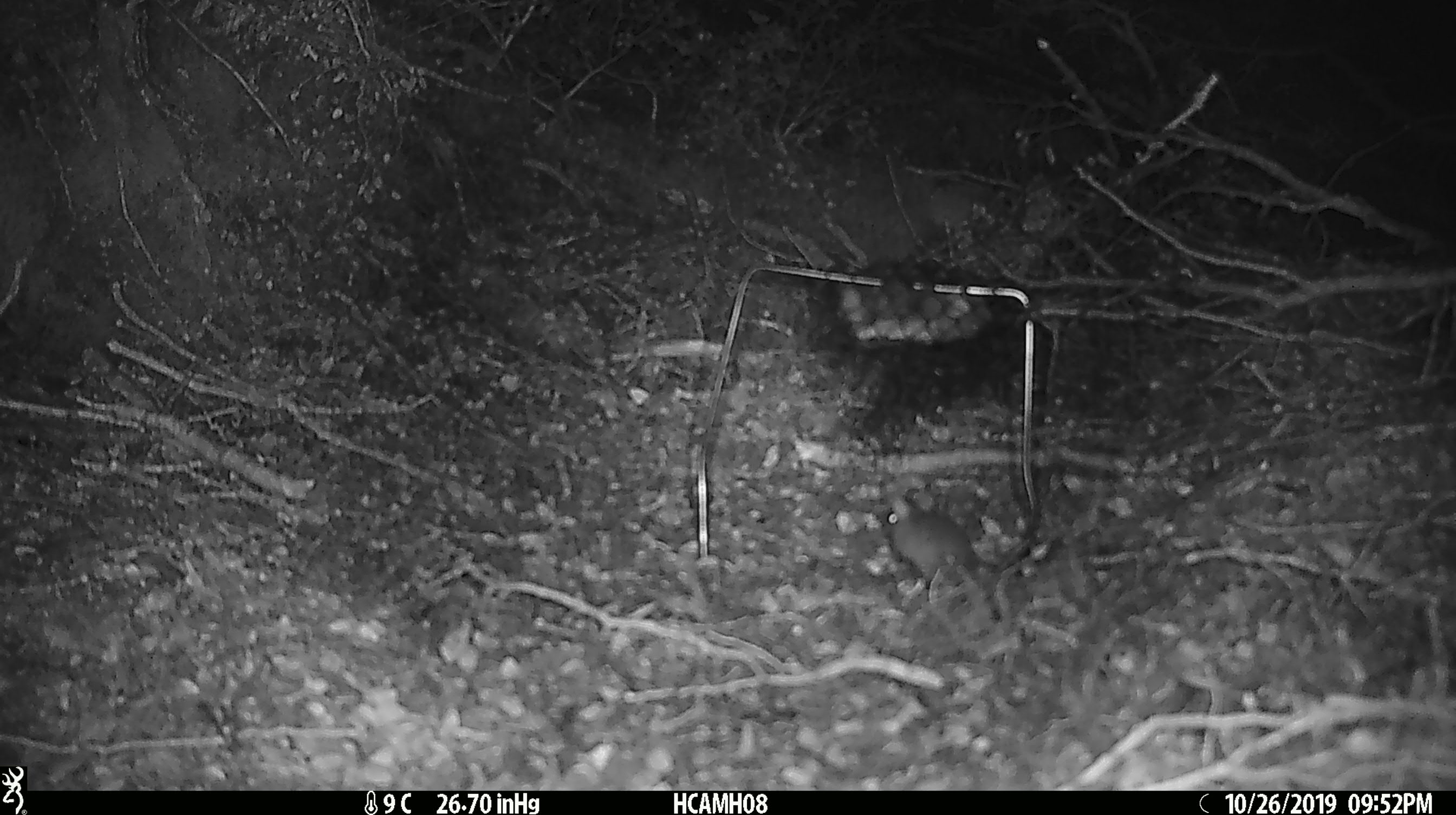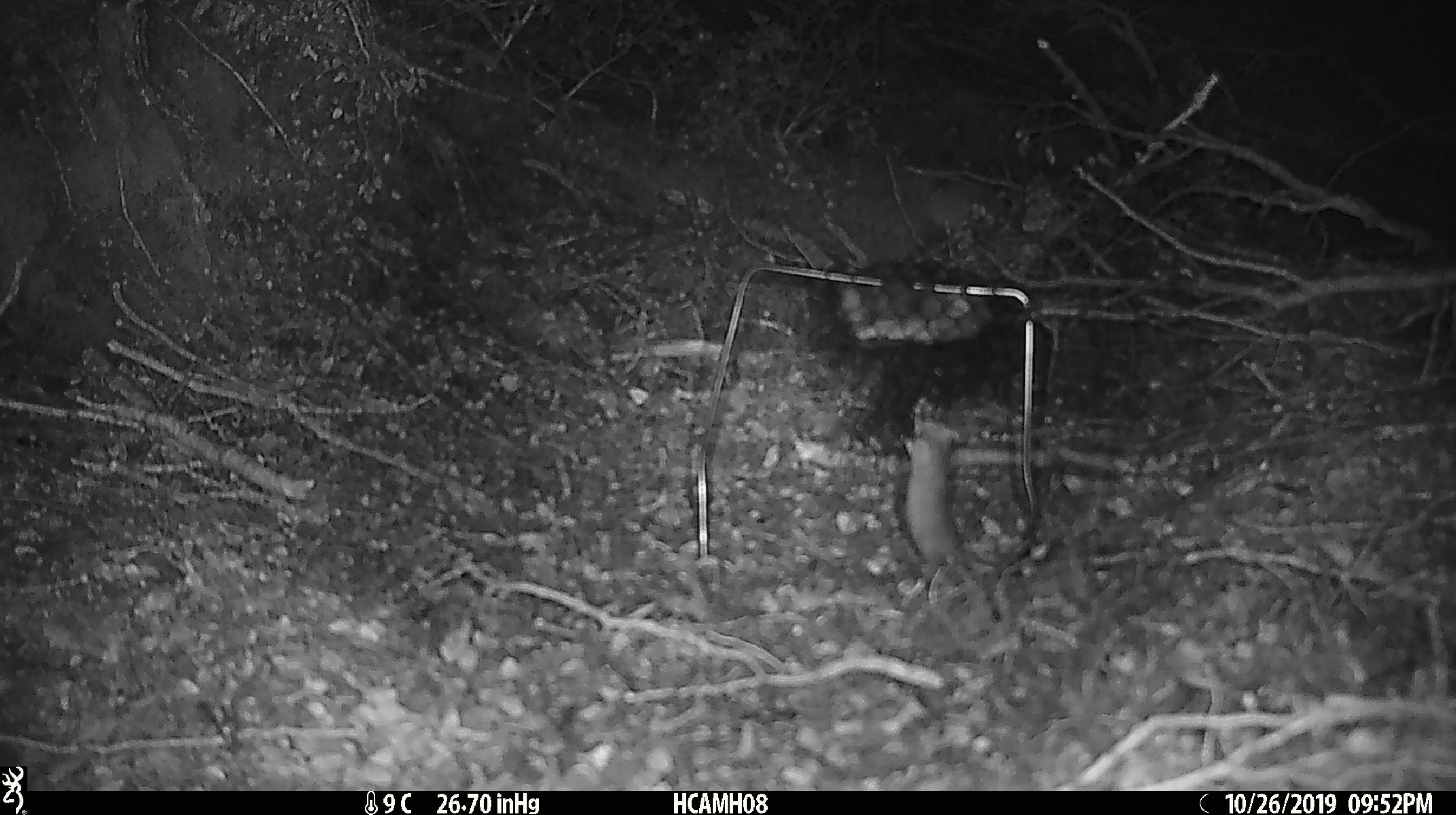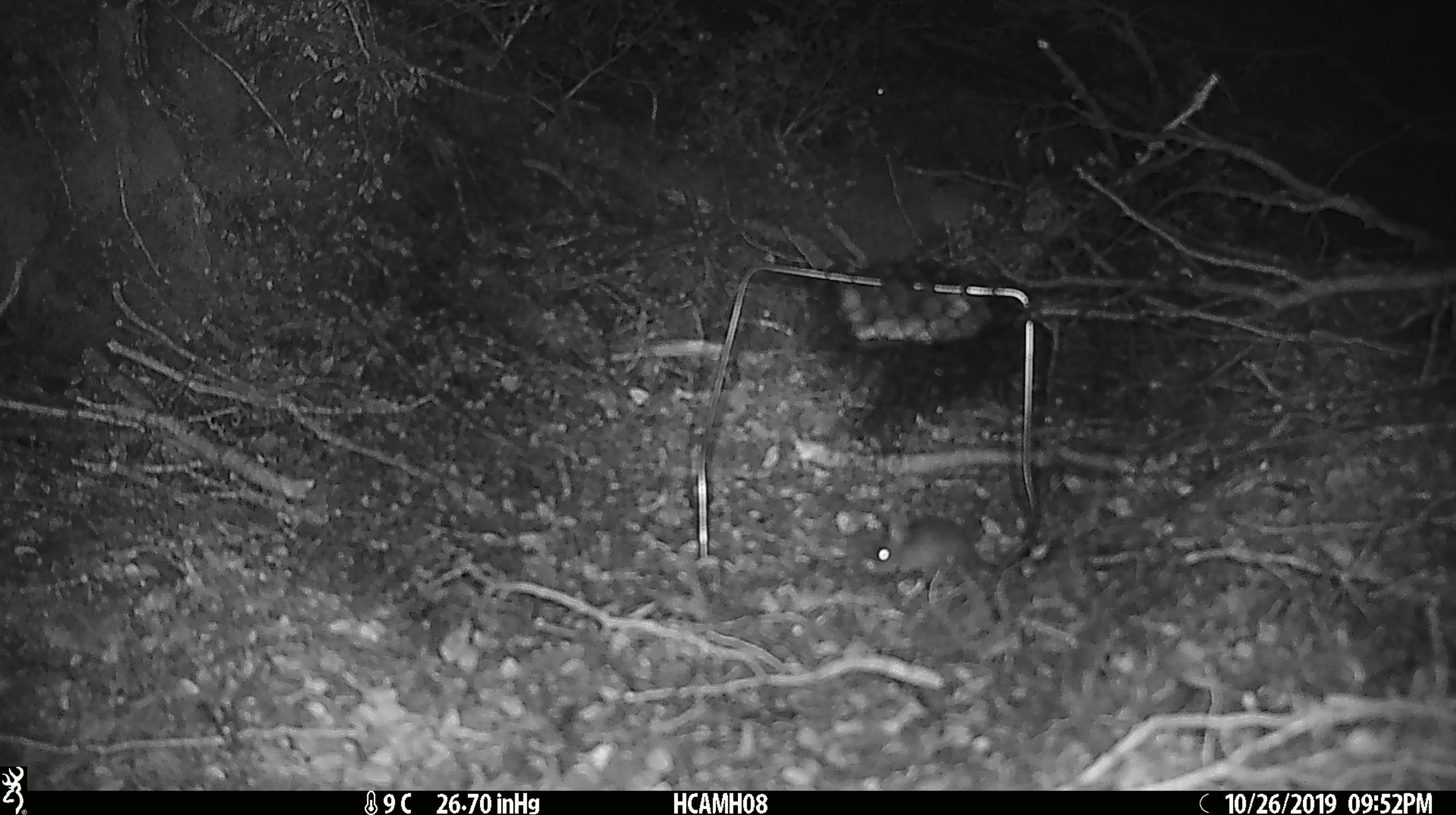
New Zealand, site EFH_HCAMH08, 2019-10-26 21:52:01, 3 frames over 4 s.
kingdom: Animalia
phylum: Chordata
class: Mammalia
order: Rodentia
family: Muridae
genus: Mus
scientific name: Mus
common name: mouse